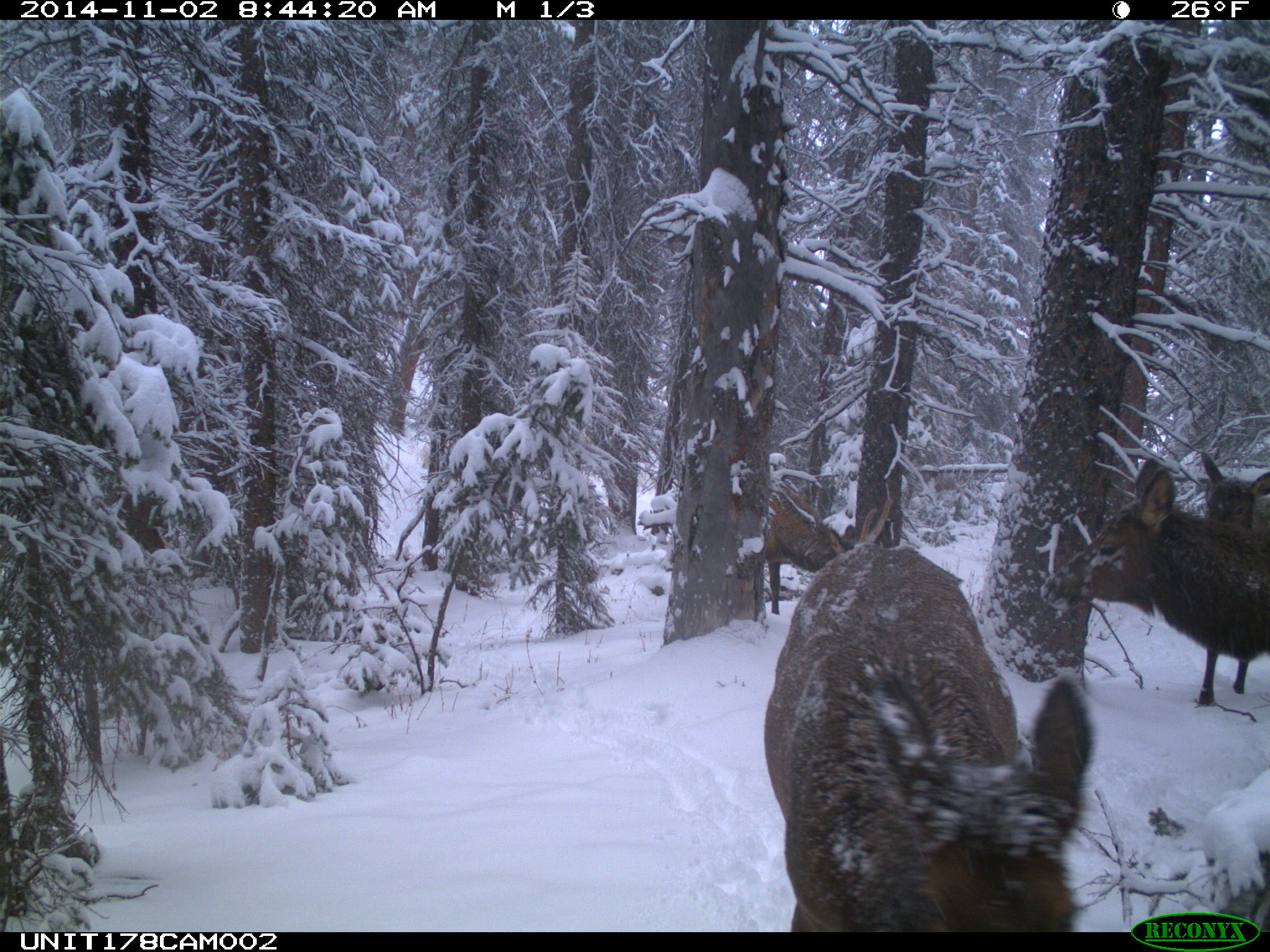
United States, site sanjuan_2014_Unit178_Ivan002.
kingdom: Animalia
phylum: Chordata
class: Mammalia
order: Artiodactyla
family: Cervidae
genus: Cervus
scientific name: Cervus elaphus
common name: red deer